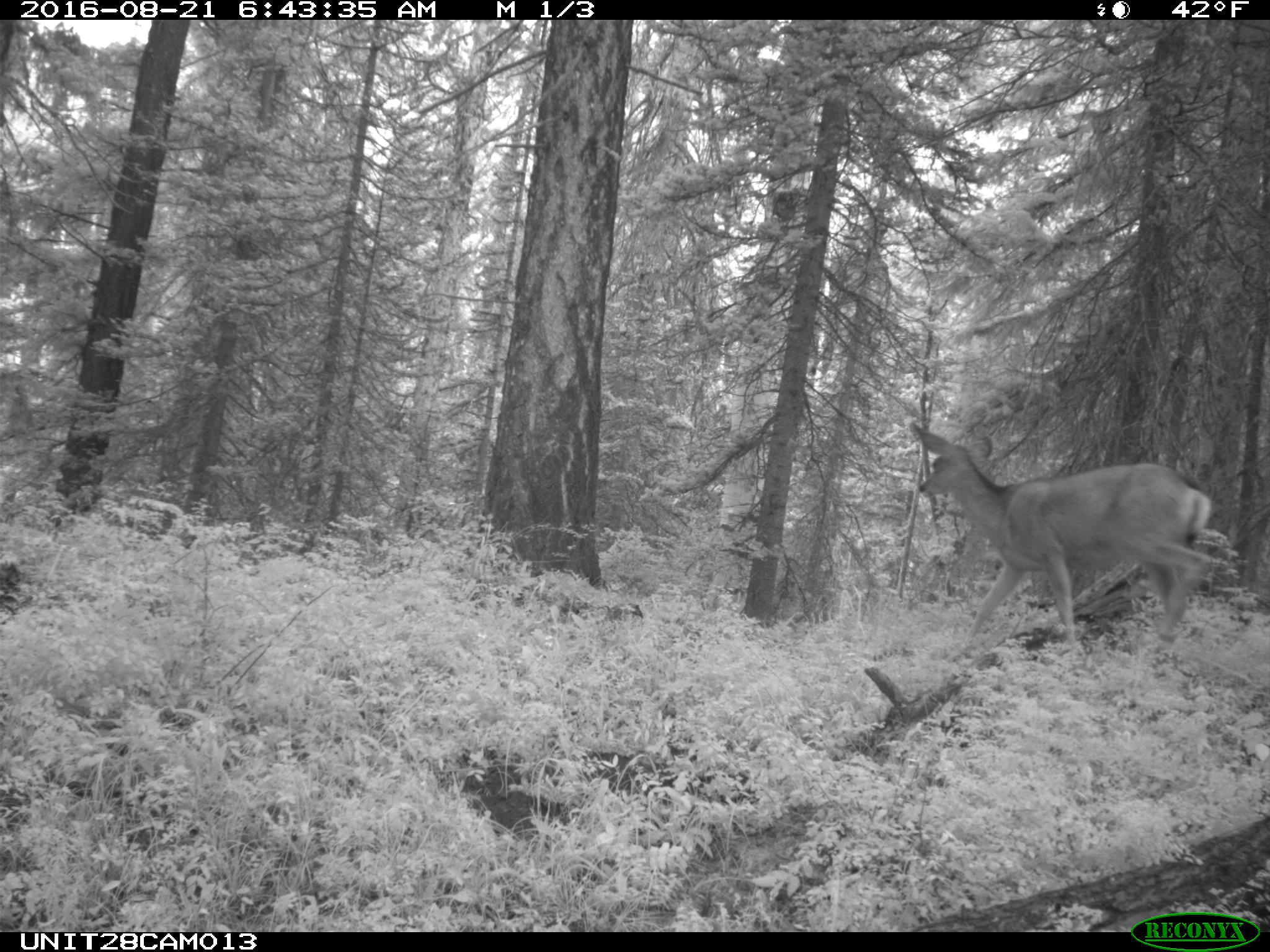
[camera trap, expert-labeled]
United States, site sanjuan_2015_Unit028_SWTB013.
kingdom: Animalia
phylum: Chordata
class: Mammalia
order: Artiodactyla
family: Cervidae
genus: Odocoileus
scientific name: Odocoileus hemionus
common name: mule deer